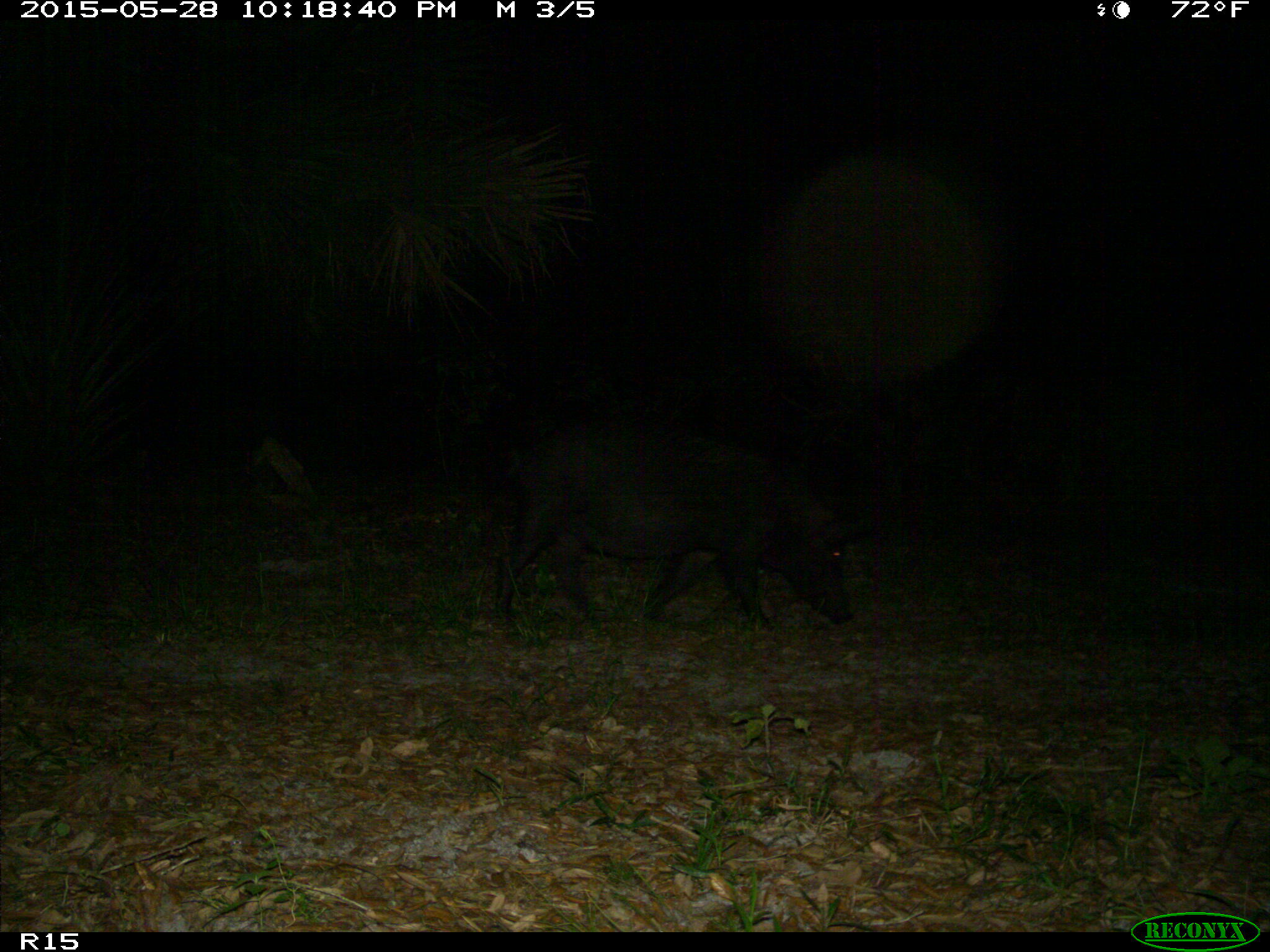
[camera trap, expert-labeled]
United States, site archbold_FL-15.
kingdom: Animalia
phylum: Chordata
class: Mammalia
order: Artiodactyla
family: Suidae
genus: Sus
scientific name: Sus scrofa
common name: wild boar